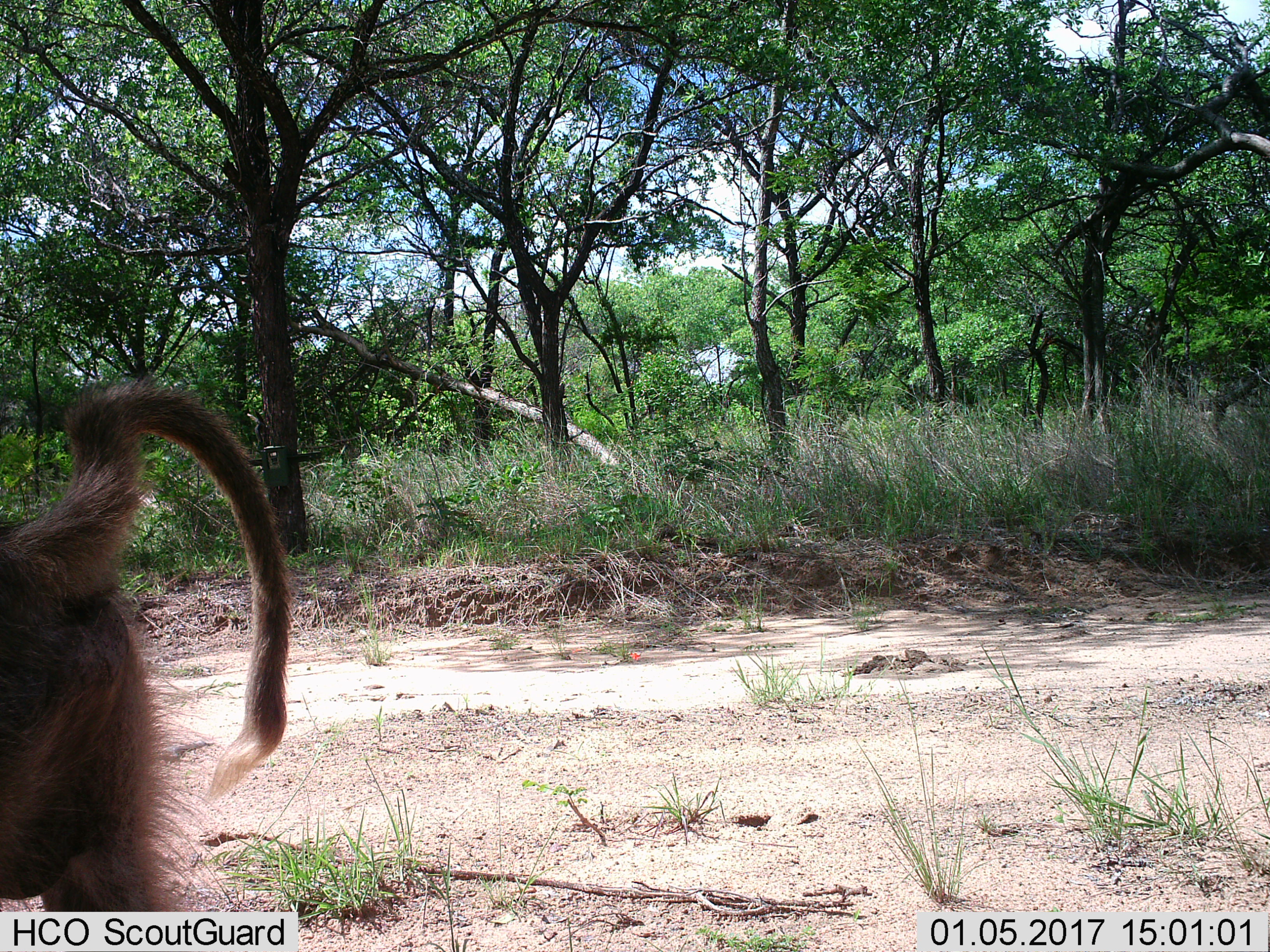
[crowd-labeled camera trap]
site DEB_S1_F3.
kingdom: Animalia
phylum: Chordata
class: Mammalia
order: Primates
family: Cercopithecidae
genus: Papio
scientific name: Papio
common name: baboon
Baboon (Papio), count 1. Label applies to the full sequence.